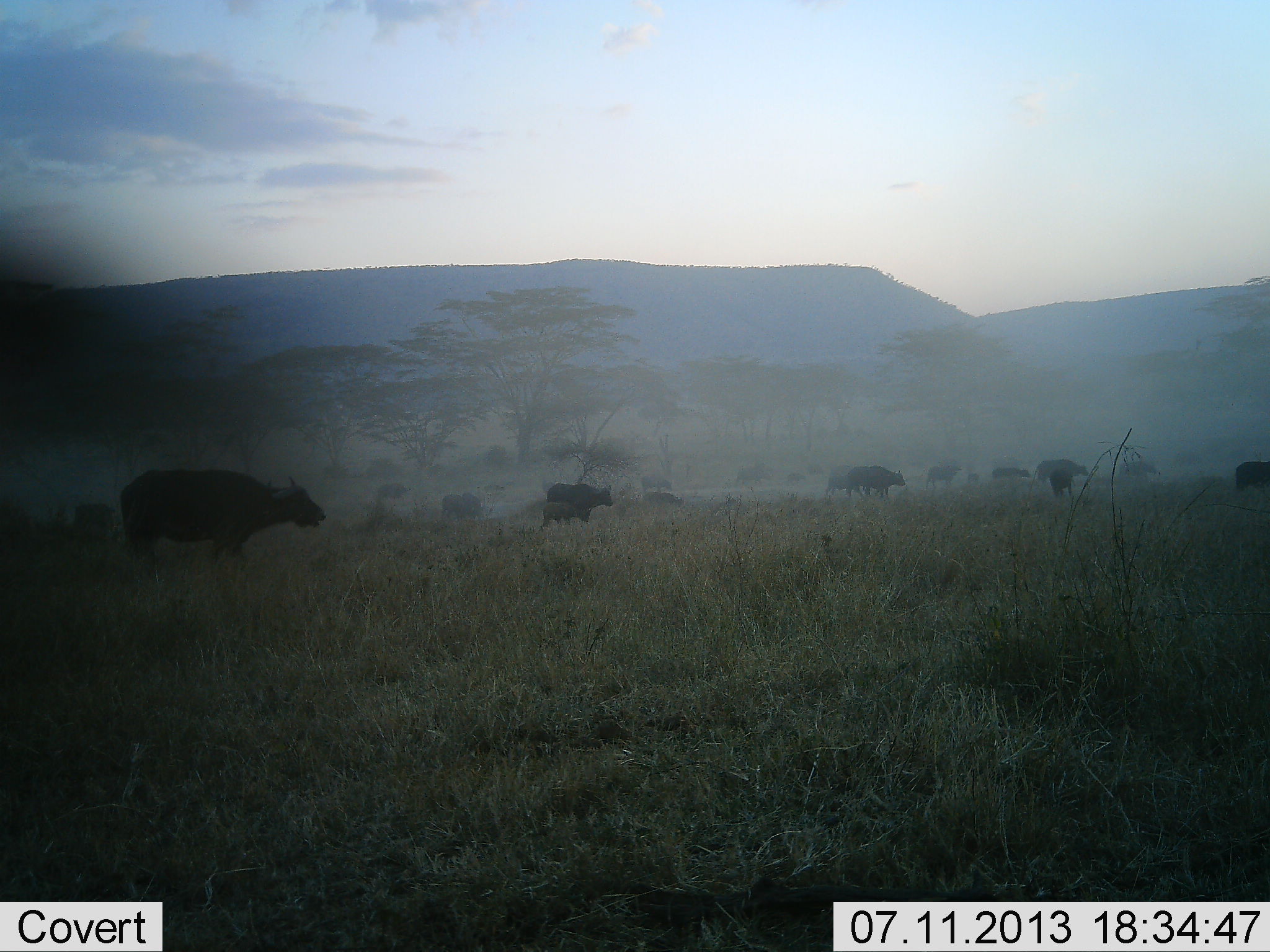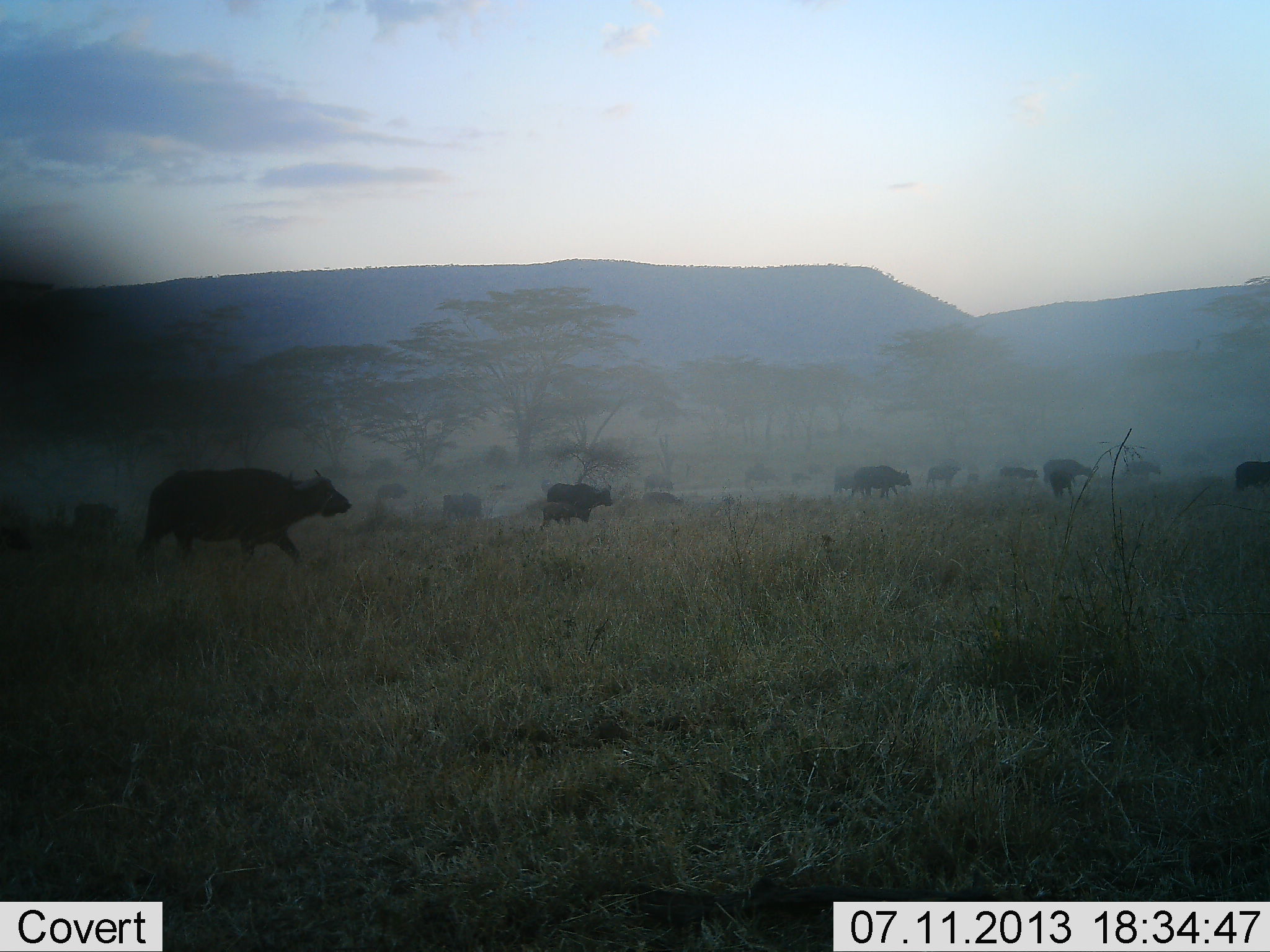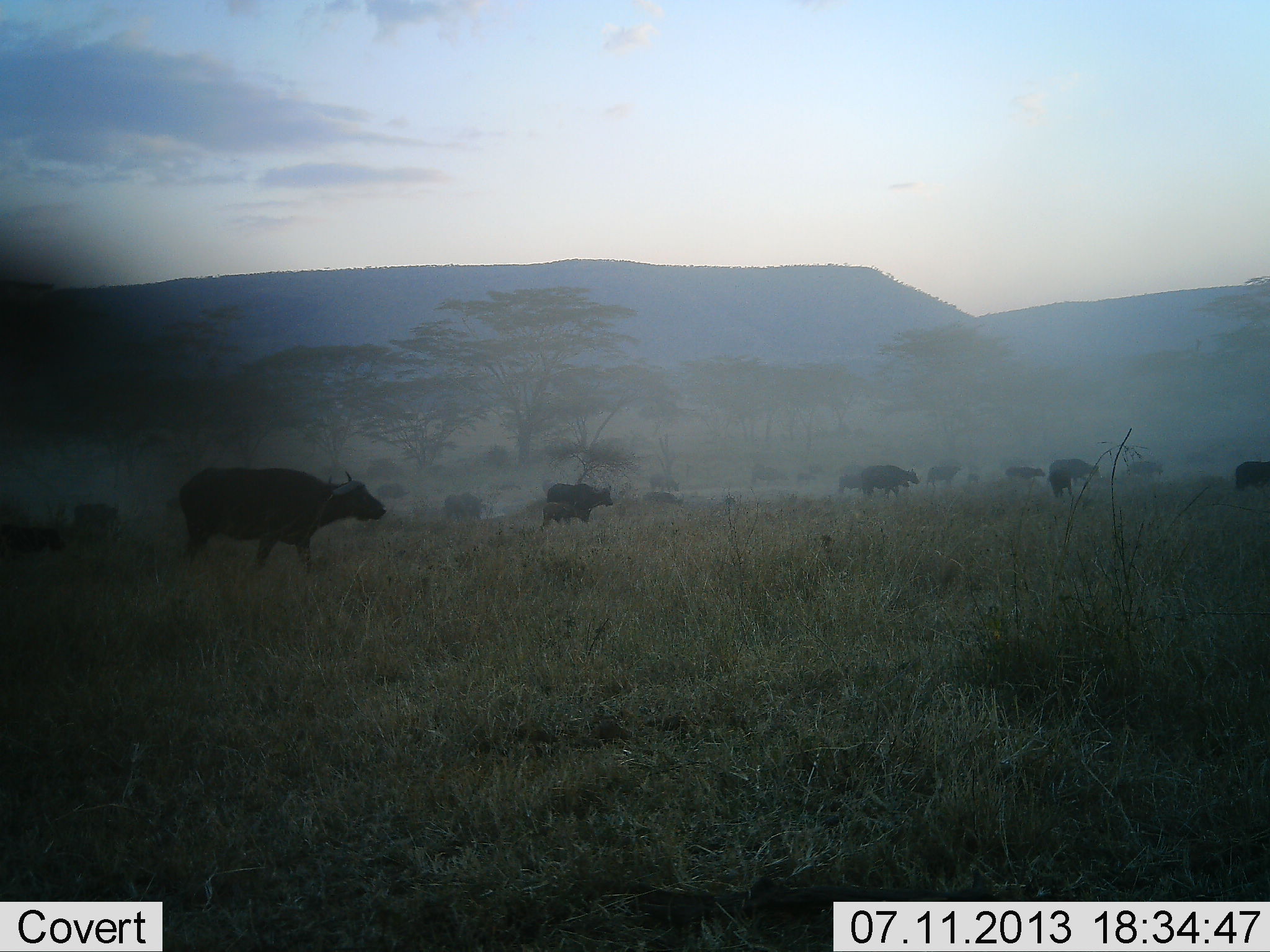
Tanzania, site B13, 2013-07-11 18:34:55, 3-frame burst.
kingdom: Animalia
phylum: Chordata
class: Mammalia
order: Artiodactyla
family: Bovidae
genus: Syncerus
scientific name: Syncerus caffer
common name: cape buffalo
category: buffalo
Buffalo (cape buffalo) (Syncerus caffer), count 11-50. Behavior (volunteer vote fractions): standing 10%, resting 0%, moving 100%, interacting 0%. Young present (vote fraction): 10%. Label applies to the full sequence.